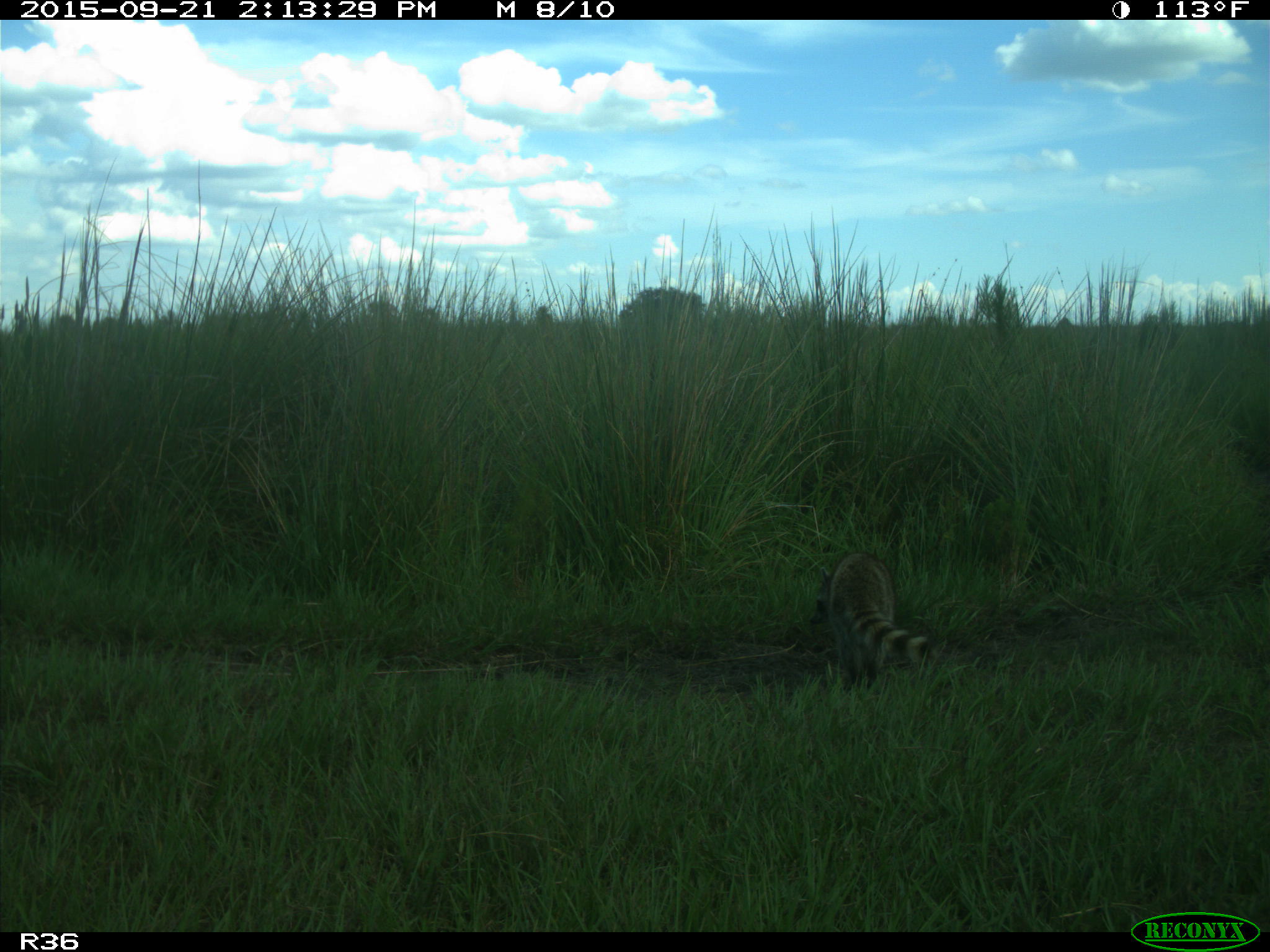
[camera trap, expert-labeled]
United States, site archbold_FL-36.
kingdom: Animalia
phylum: Chordata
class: Mammalia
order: Carnivora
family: Procyonidae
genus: Procyon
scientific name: Procyon lotor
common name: common raccoon